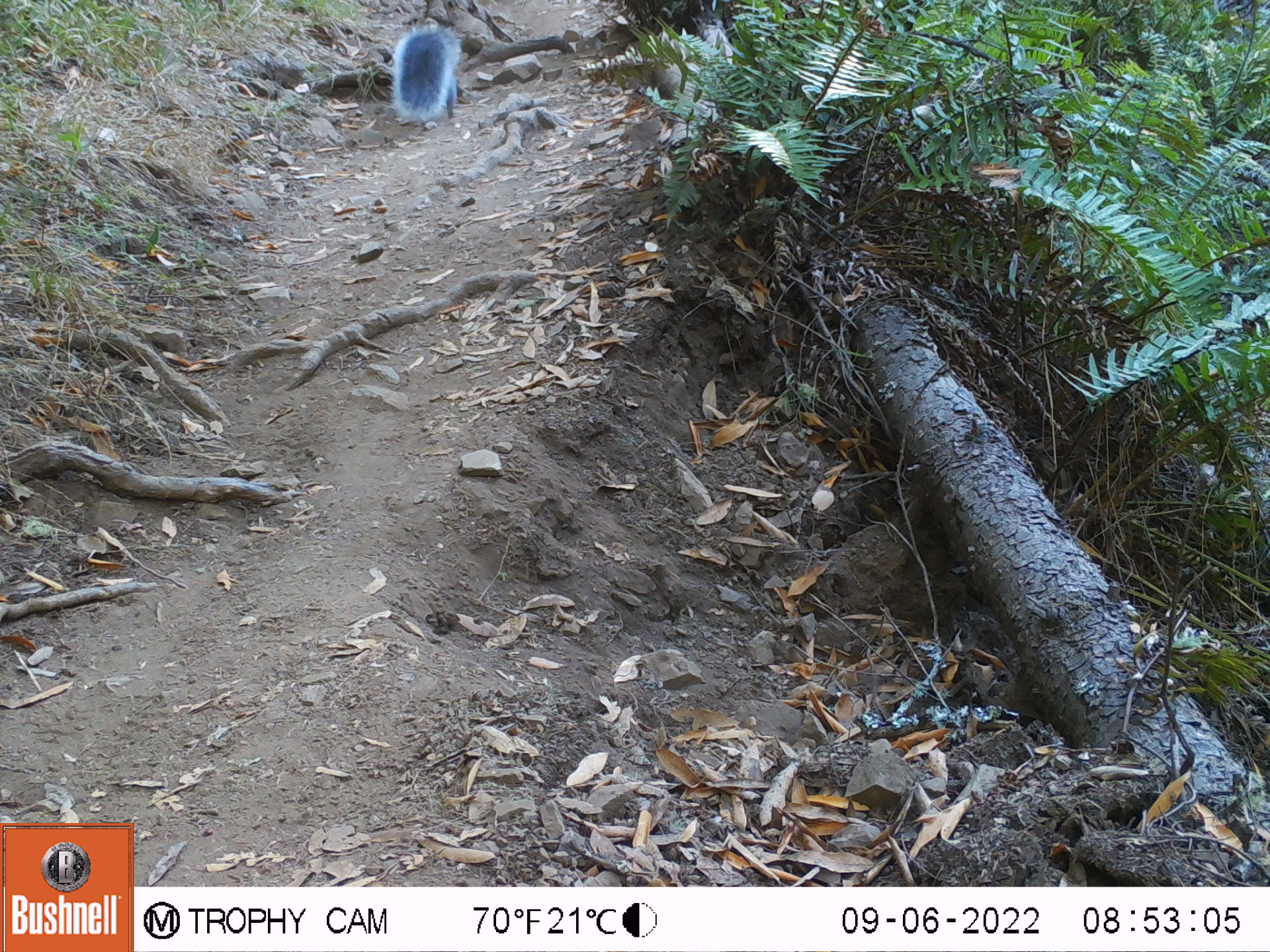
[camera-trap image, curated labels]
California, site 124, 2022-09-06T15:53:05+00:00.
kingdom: Animalia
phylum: Chordata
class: Mammalia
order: Rodentia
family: Sciuridae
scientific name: Sciuridae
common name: squirrel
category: unknown squirrel